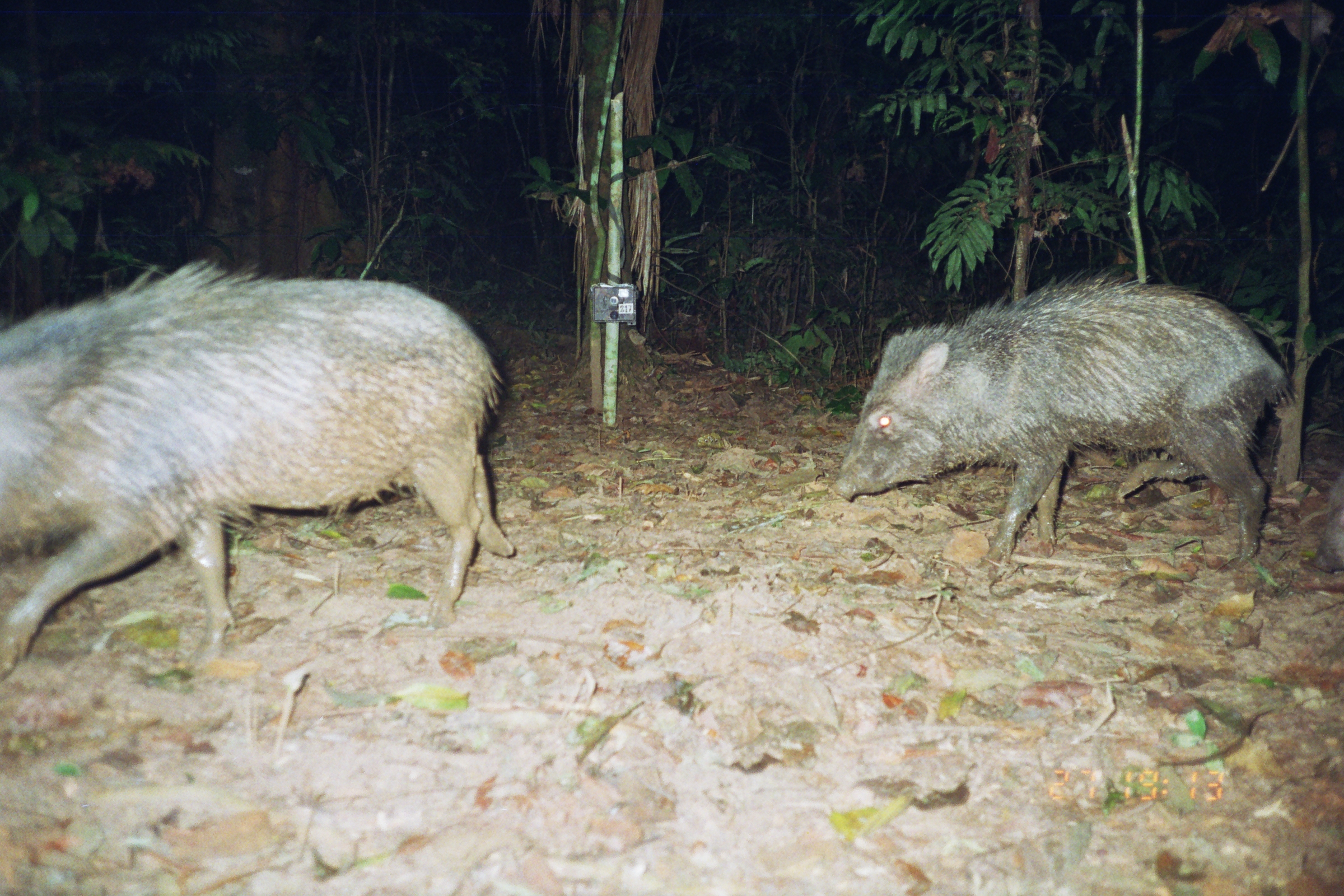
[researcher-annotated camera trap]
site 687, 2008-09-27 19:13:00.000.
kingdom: Animalia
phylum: Chordata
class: Mammalia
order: Artiodactyla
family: Tayassuidae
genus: Pecari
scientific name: Pecari tajacu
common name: collared peccary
Pecari tajacu (collared peccary).